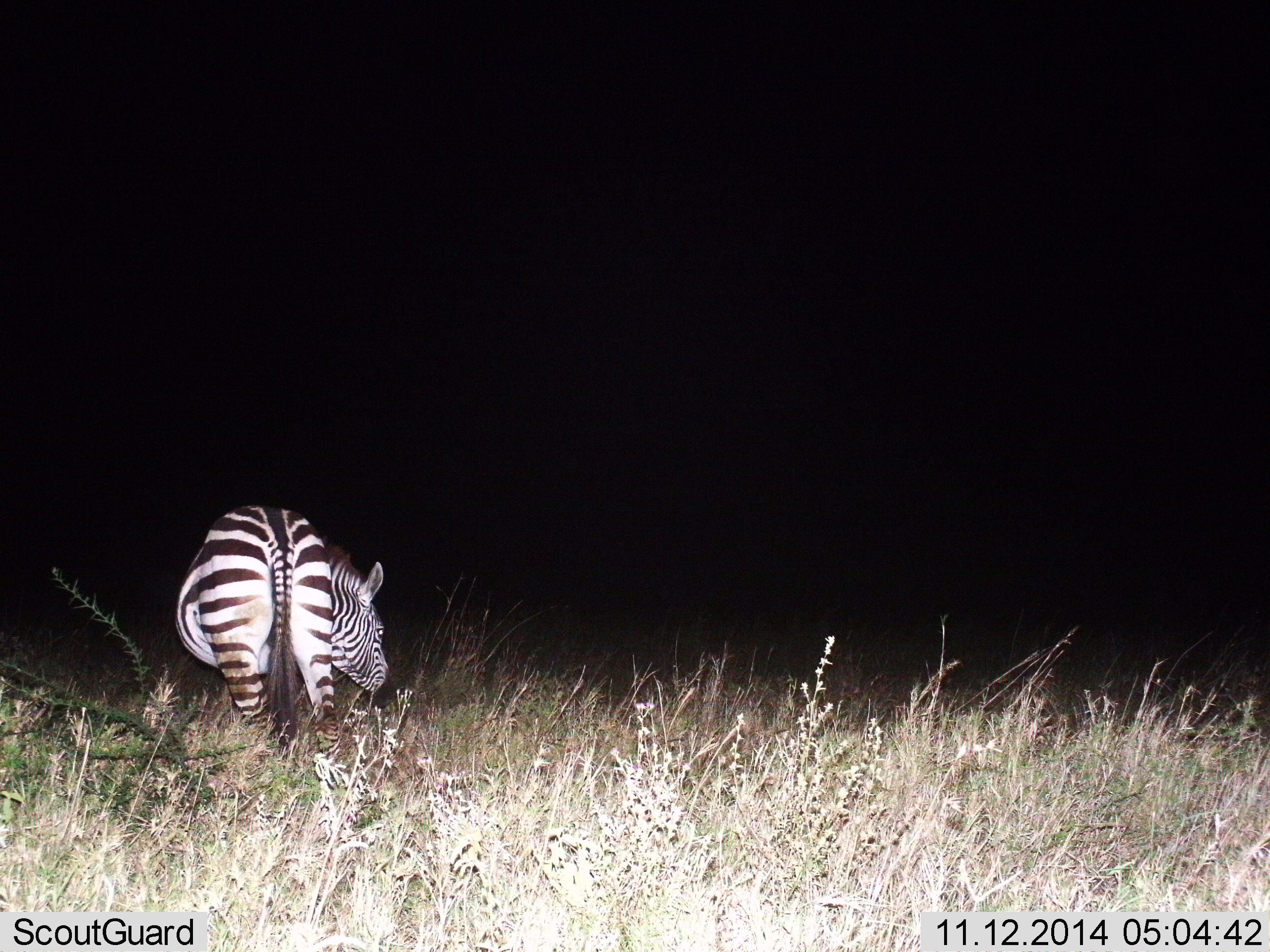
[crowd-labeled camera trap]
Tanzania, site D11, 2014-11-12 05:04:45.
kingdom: Animalia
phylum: Chordata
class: Mammalia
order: Perissodactyla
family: Equidae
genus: Equus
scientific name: Equus quagga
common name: plains zebra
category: zebra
Zebra (plains zebra) (Equus quagga), count 1. Behavior (volunteer vote fractions): standing 50%, resting 0%, moving 0%, interacting 0%. Young present (vote fraction): 0%. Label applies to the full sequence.